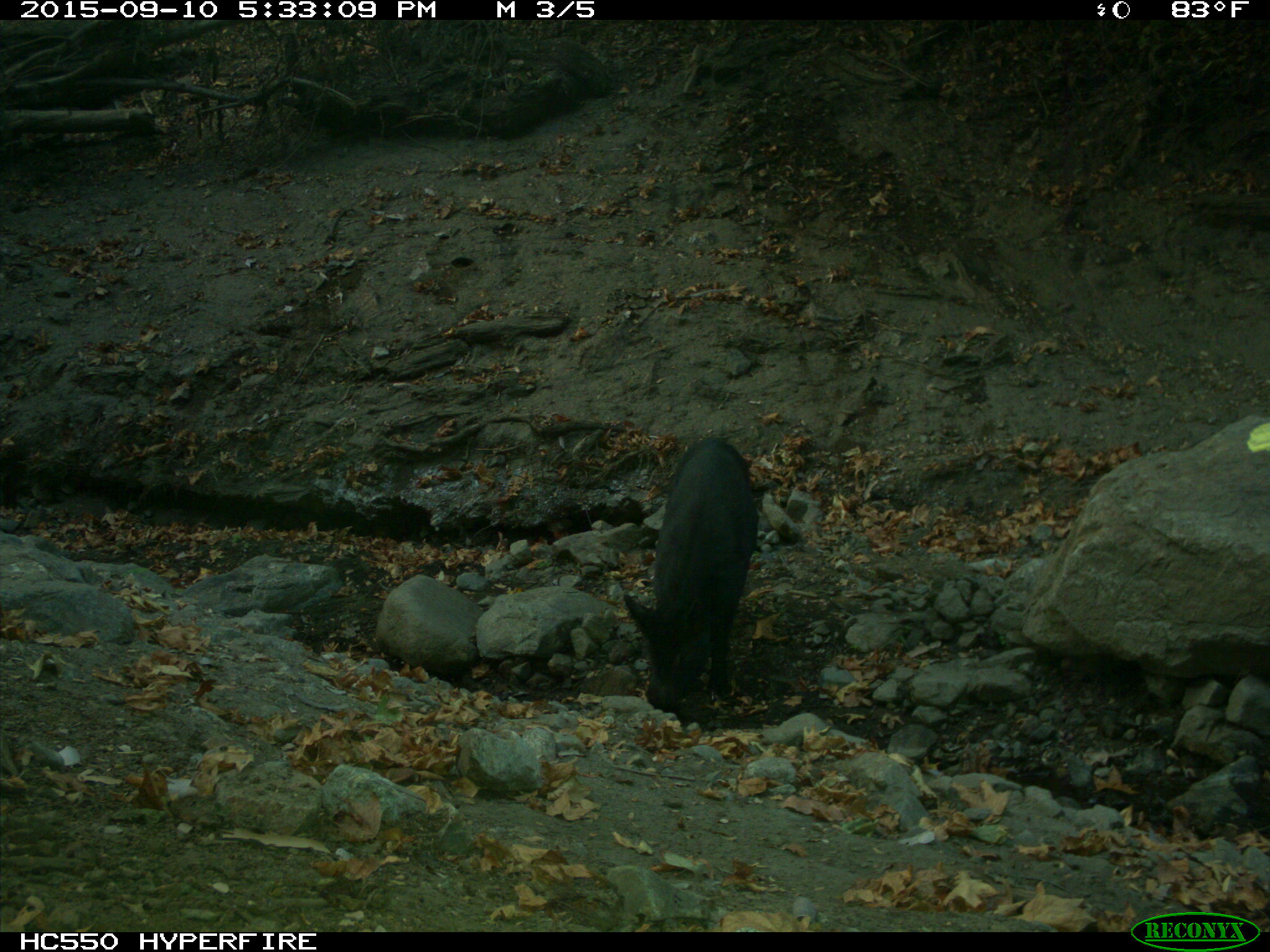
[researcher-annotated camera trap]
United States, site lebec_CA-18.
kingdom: Animalia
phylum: Chordata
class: Mammalia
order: Artiodactyla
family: Suidae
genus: Sus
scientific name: Sus scrofa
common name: wild boar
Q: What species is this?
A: Sus scrofa (wild boar).